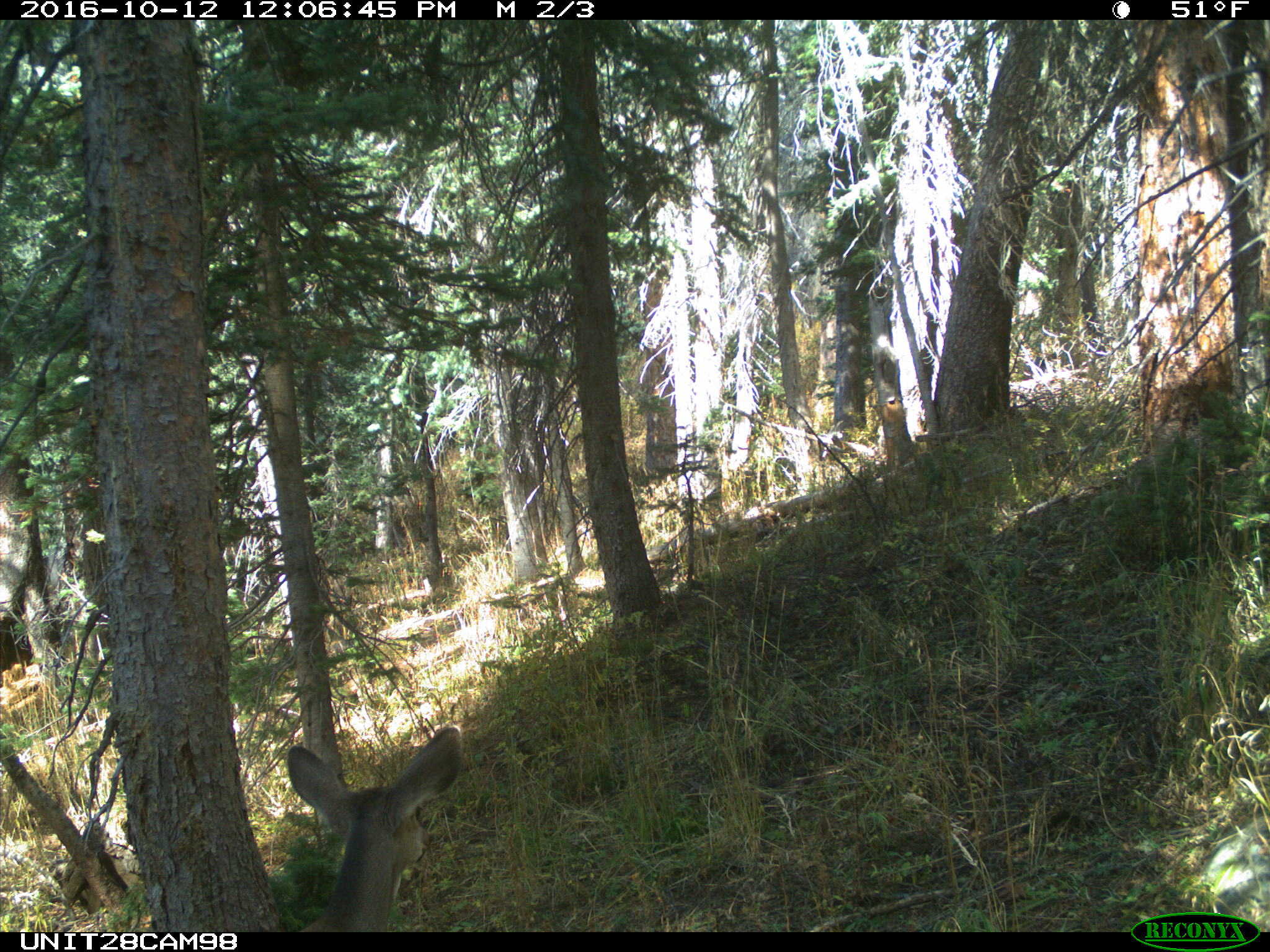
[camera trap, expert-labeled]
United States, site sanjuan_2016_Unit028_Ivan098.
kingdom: Animalia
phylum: Chordata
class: Mammalia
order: Artiodactyla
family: Cervidae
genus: Odocoileus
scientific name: Odocoileus hemionus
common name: mule deer